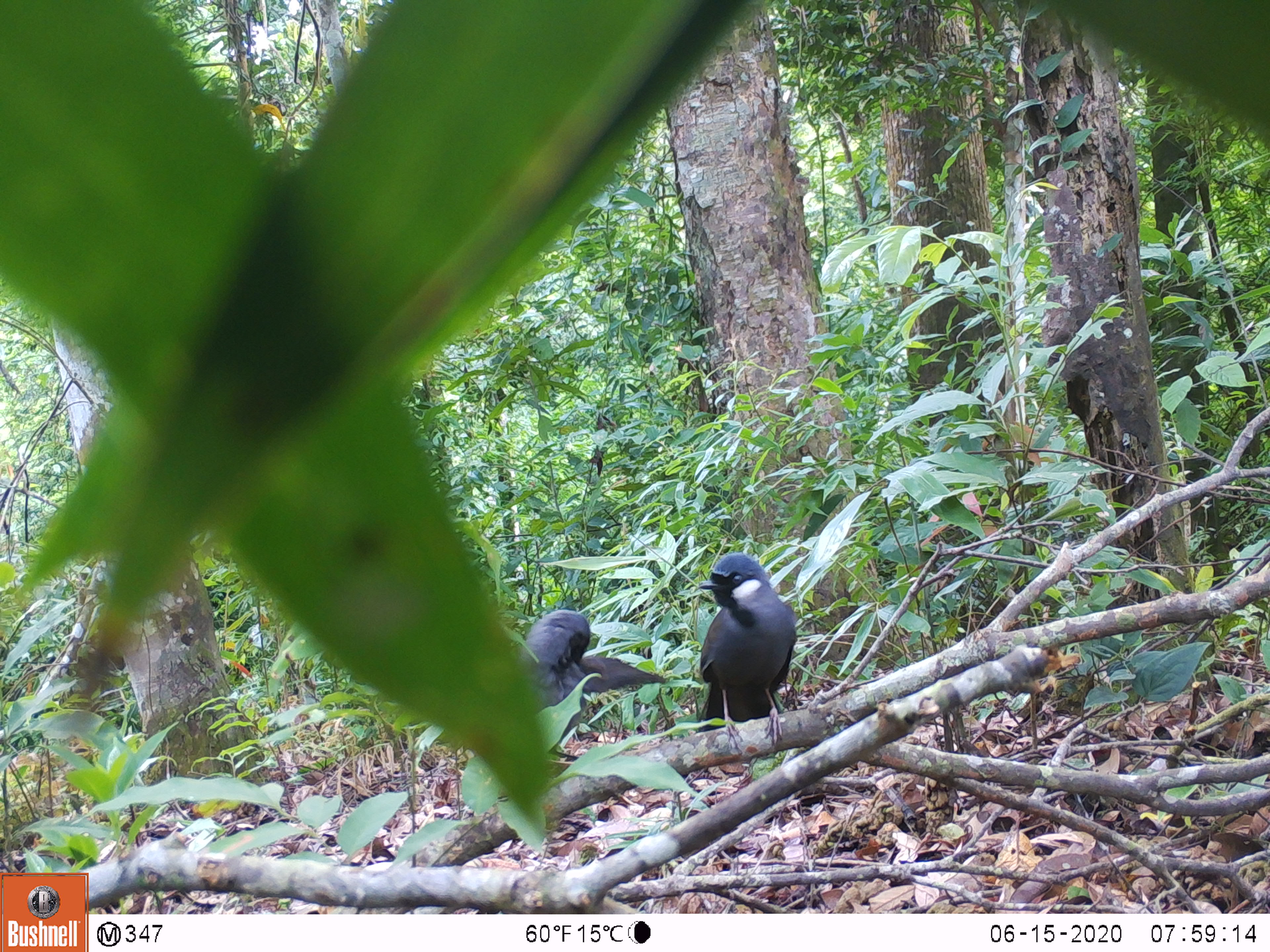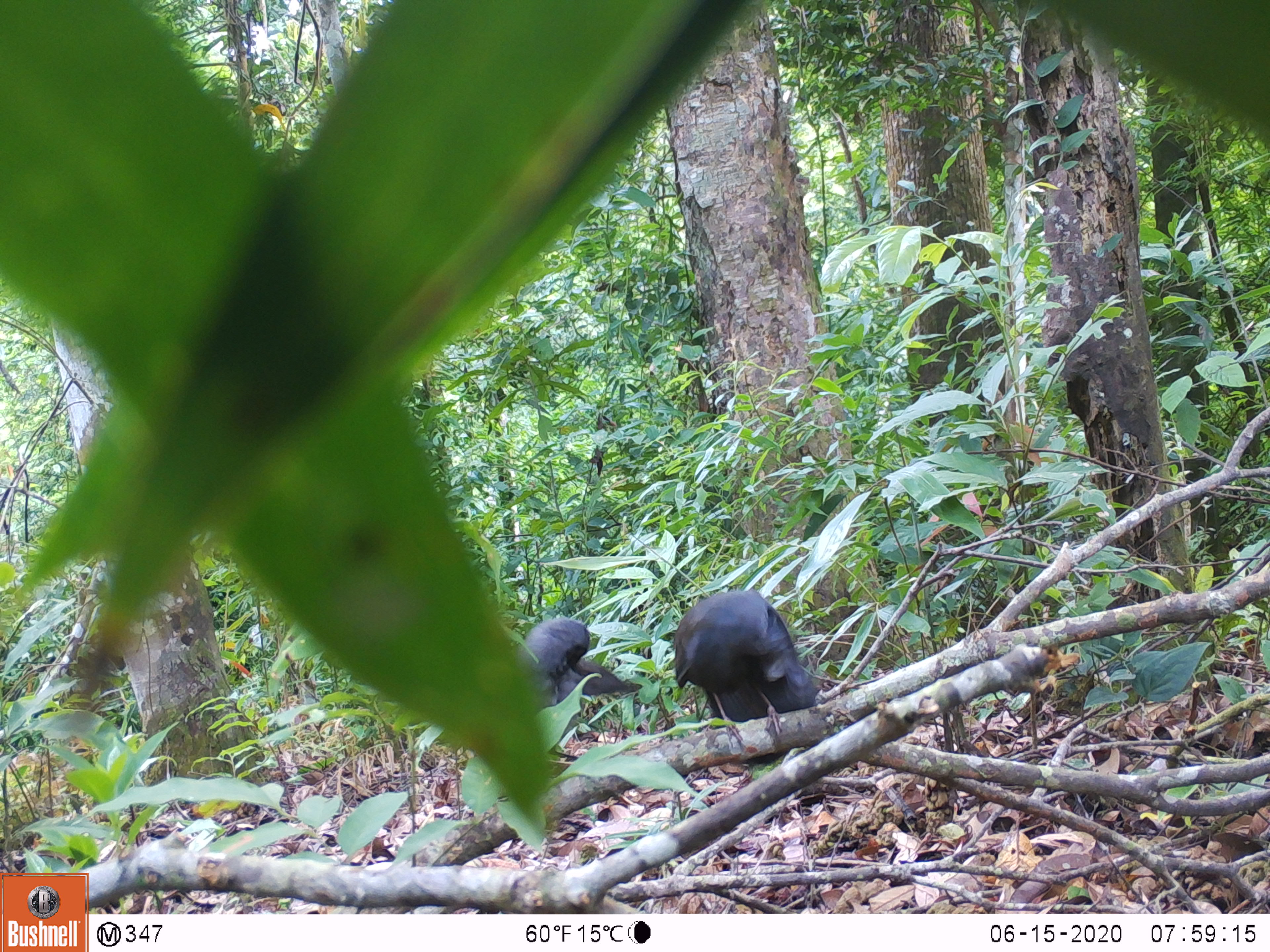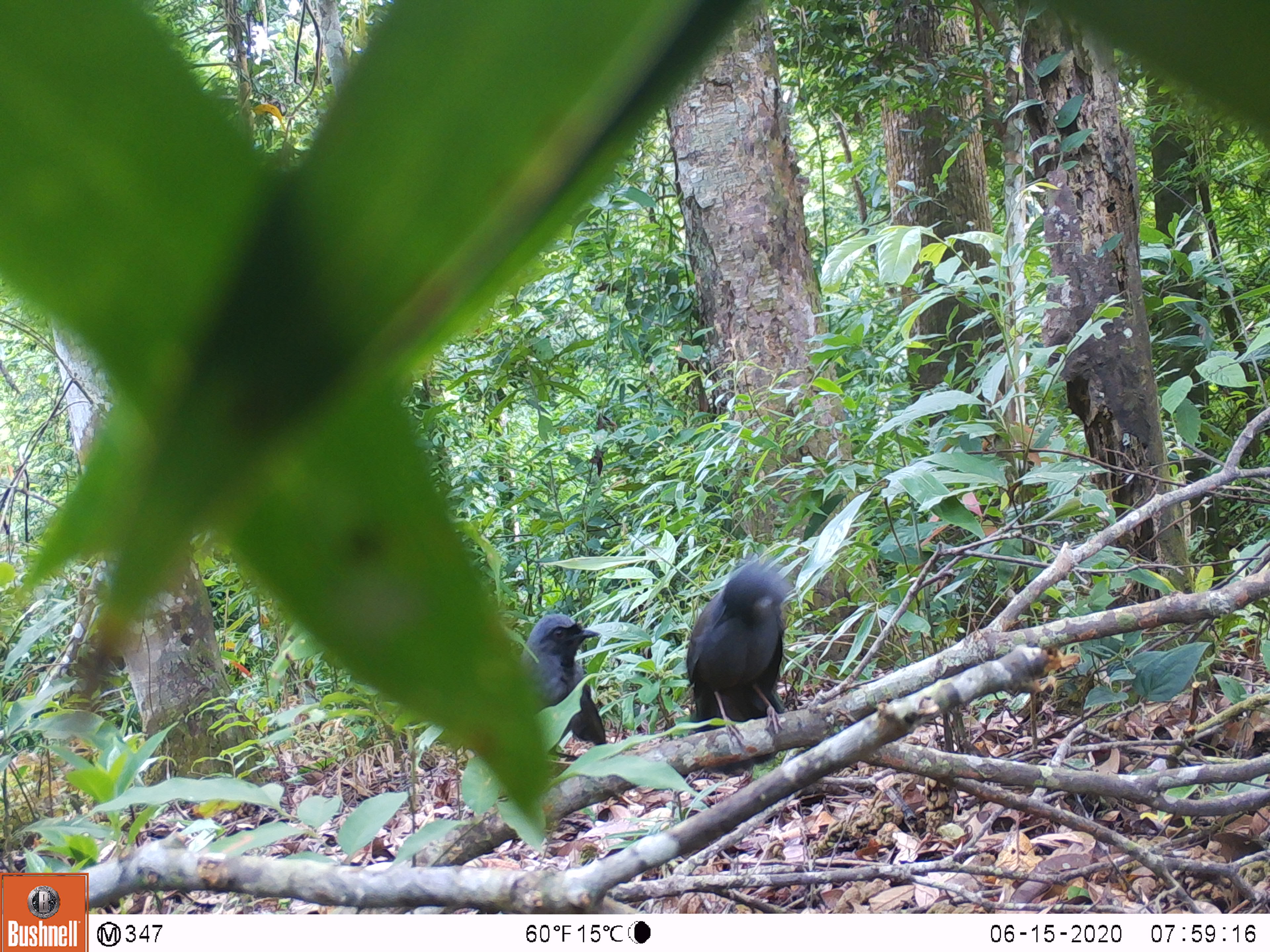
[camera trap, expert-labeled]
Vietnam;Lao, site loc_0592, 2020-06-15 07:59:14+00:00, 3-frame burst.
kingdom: Animalia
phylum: Chordata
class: Aves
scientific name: Aves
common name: bird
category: unidentified bird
Unidentified bird (bird) (Aves). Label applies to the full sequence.